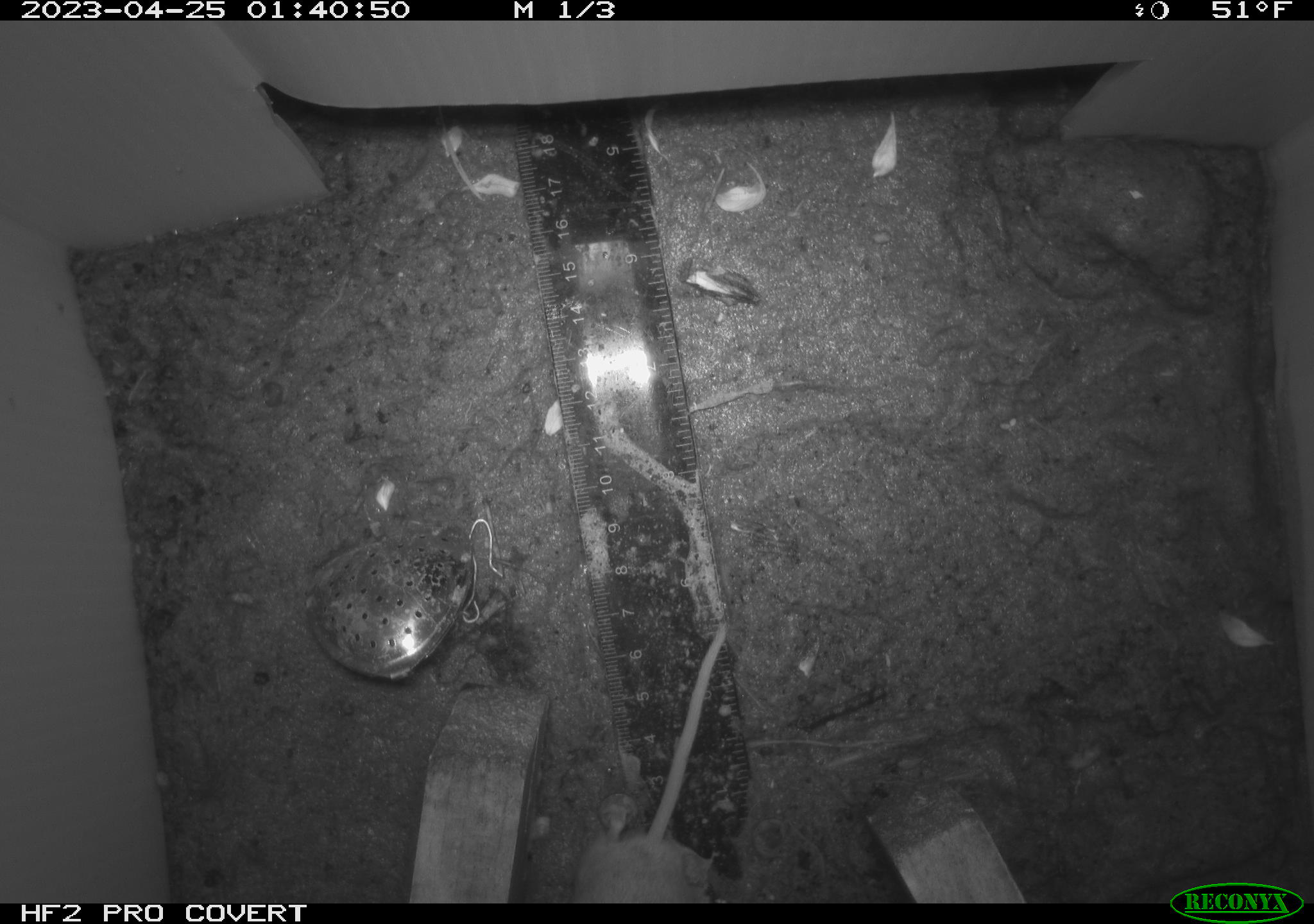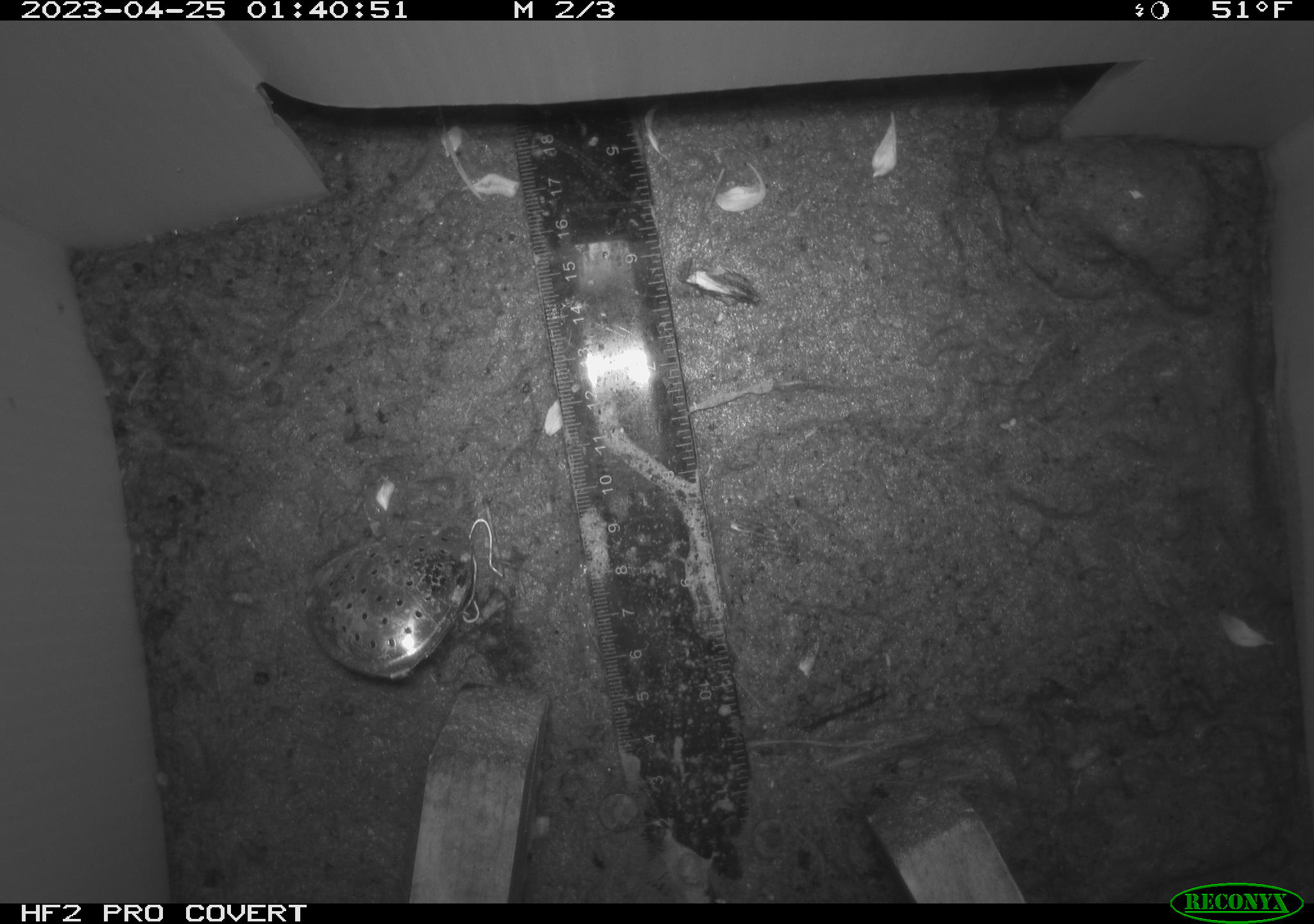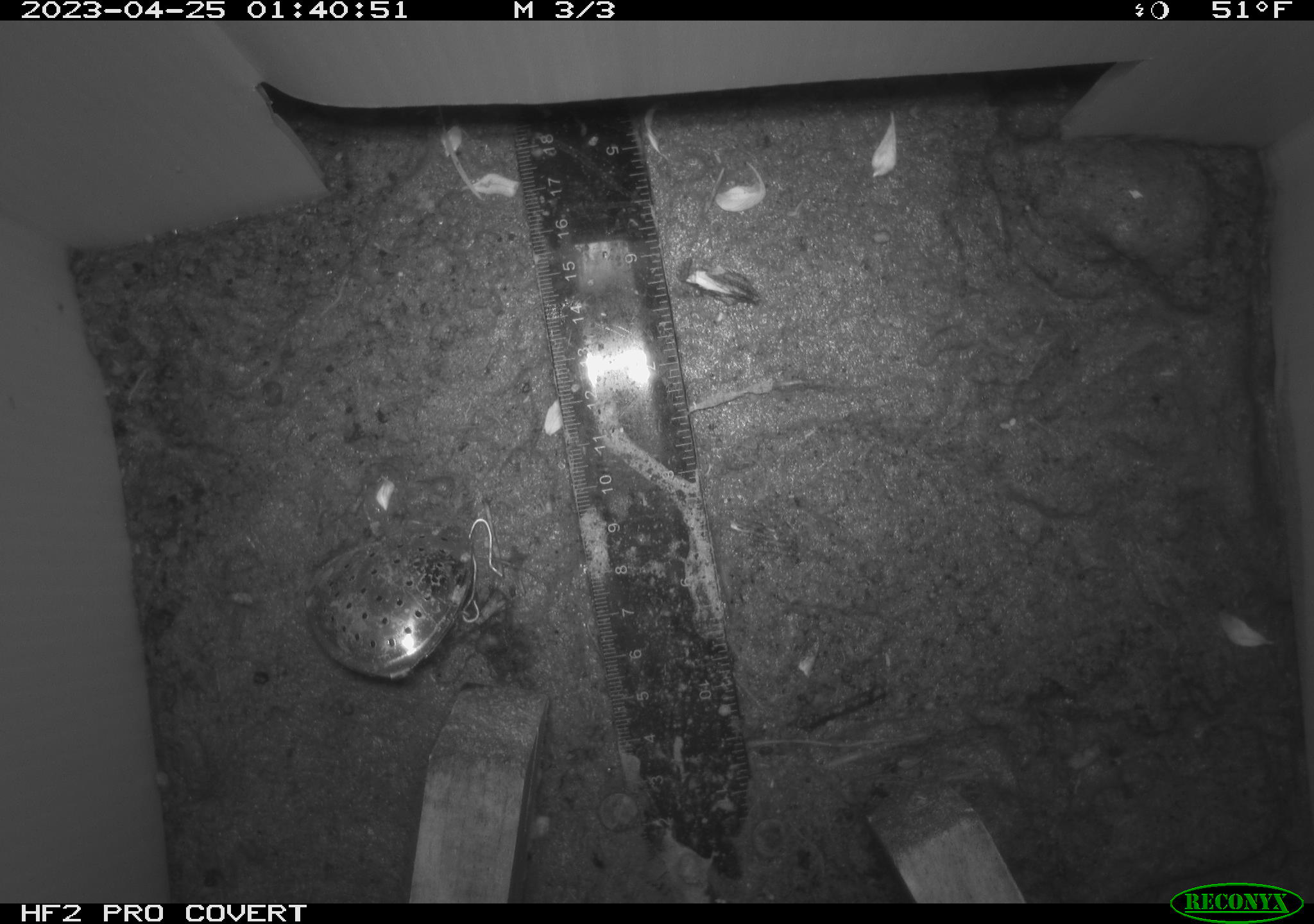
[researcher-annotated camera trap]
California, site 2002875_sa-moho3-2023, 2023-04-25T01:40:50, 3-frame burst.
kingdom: Animalia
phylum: Chordata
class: Mammalia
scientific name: Mammalia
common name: small mammal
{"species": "small mammal (Mammalia)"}